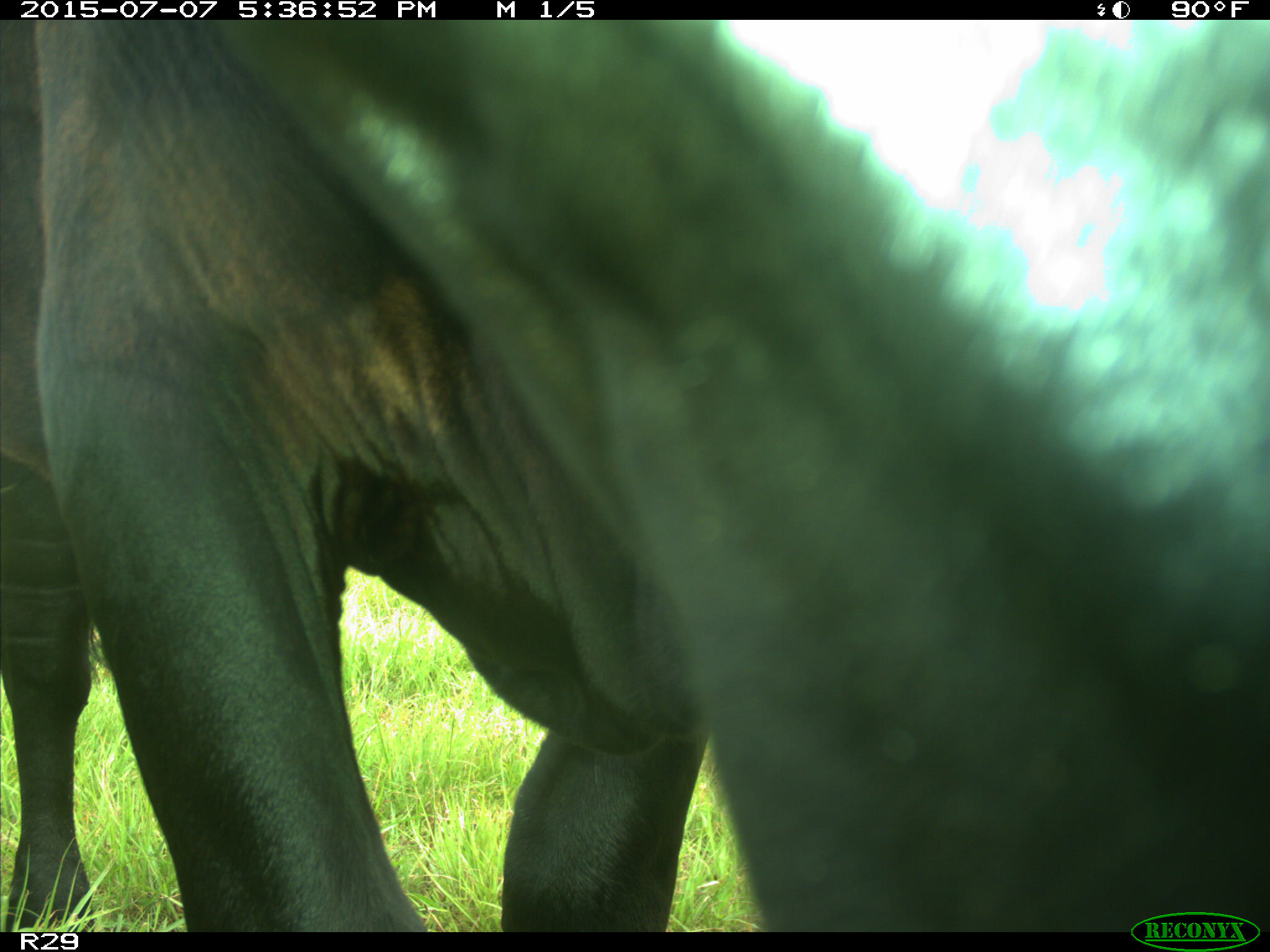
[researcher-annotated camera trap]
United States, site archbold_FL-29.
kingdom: Animalia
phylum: Chordata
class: Mammalia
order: Artiodactyla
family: Bovidae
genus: Bos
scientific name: Bos taurus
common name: domestic cow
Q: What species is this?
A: Bos taurus (domestic cow).